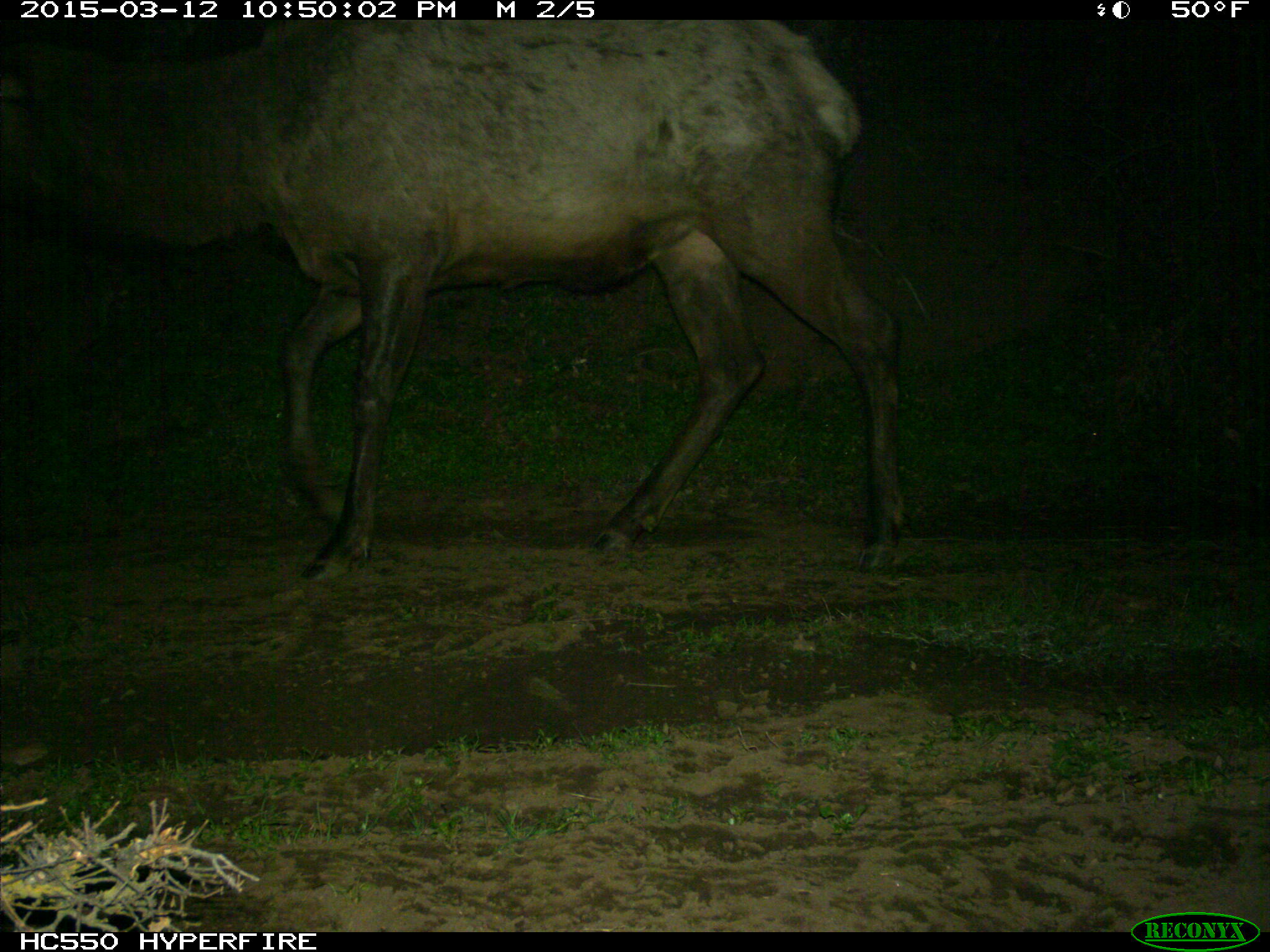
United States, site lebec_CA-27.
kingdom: Animalia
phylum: Chordata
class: Mammalia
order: Artiodactyla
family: Cervidae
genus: Cervus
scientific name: Cervus canadensis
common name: elk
Cervus canadensis (elk).